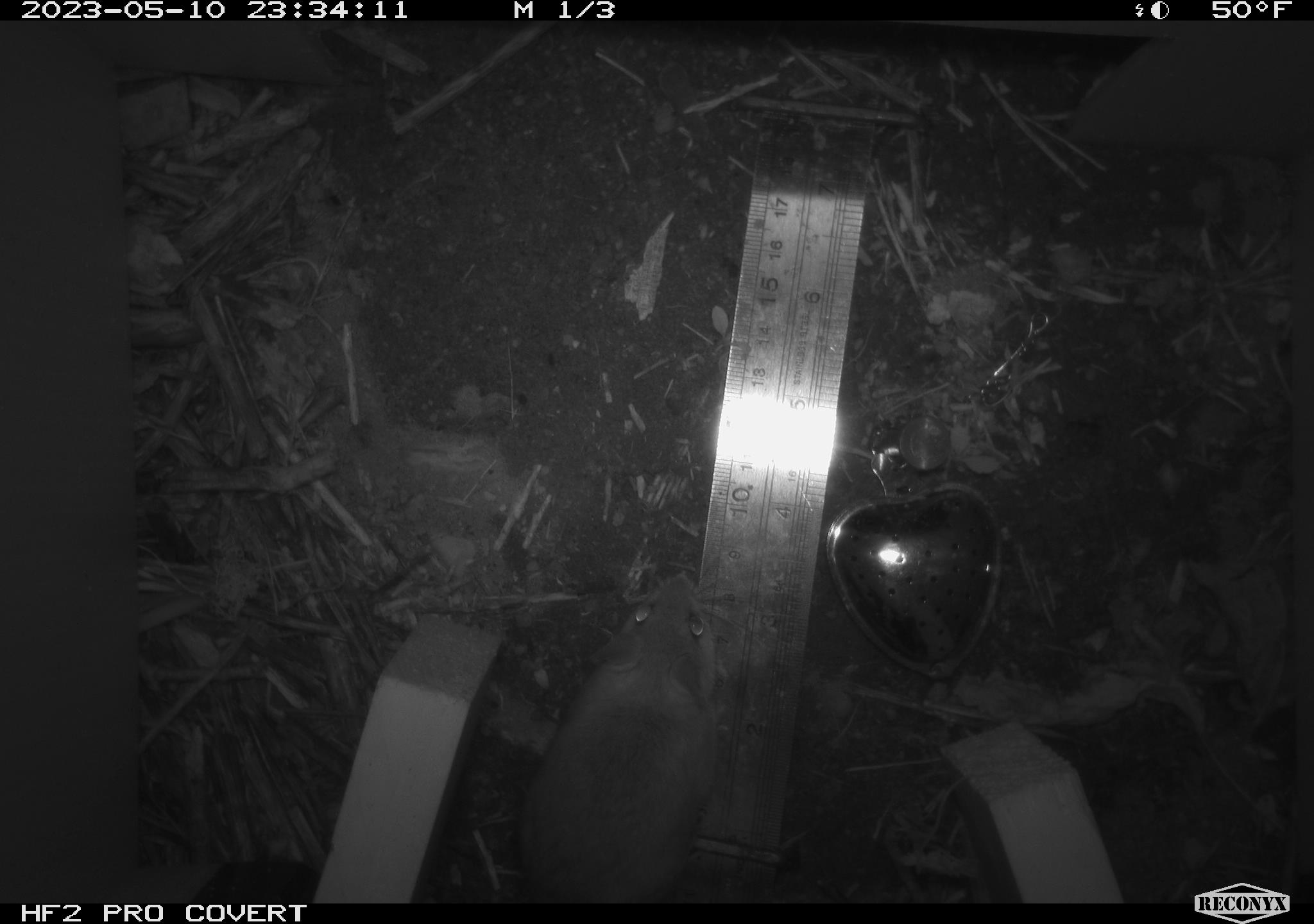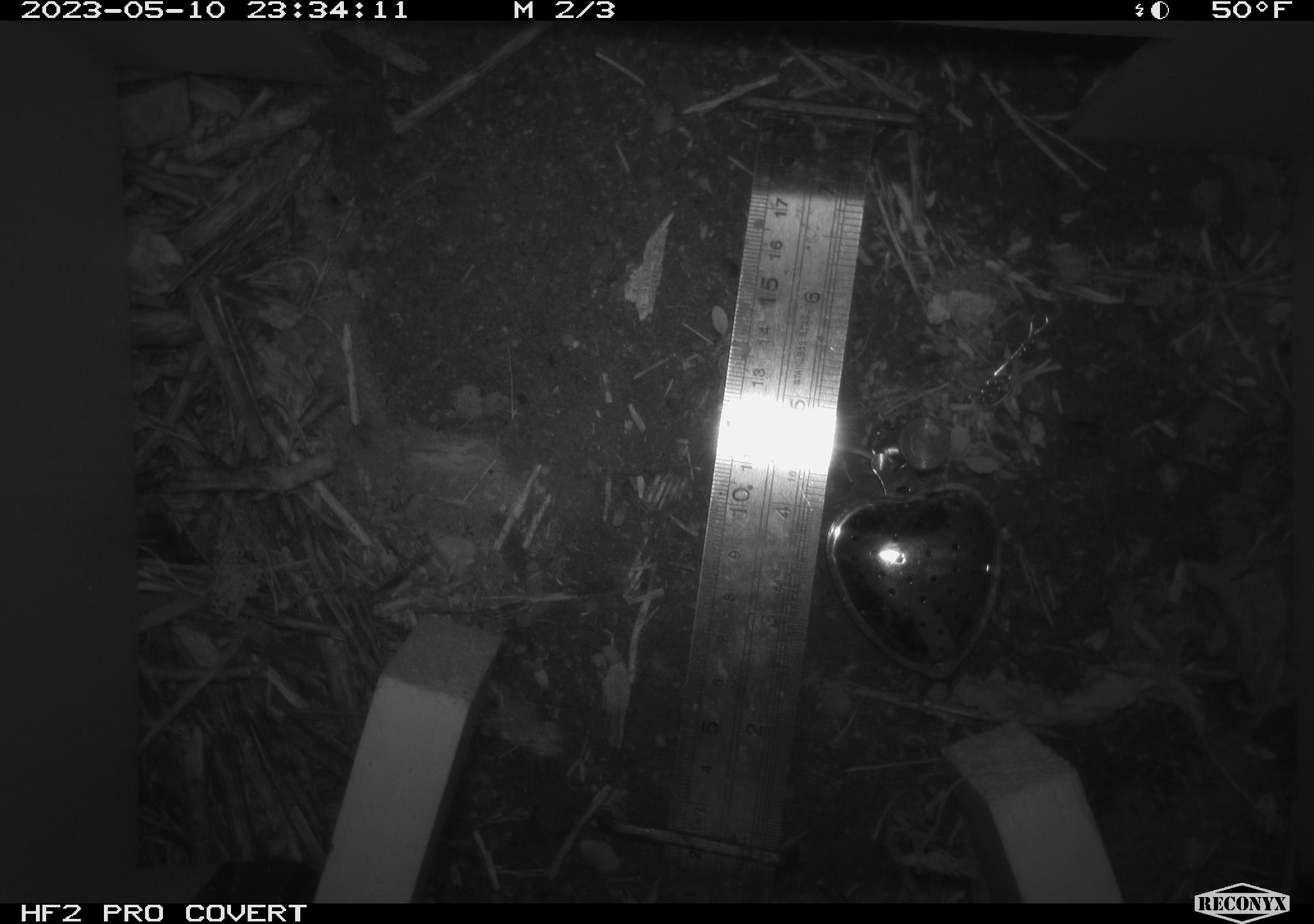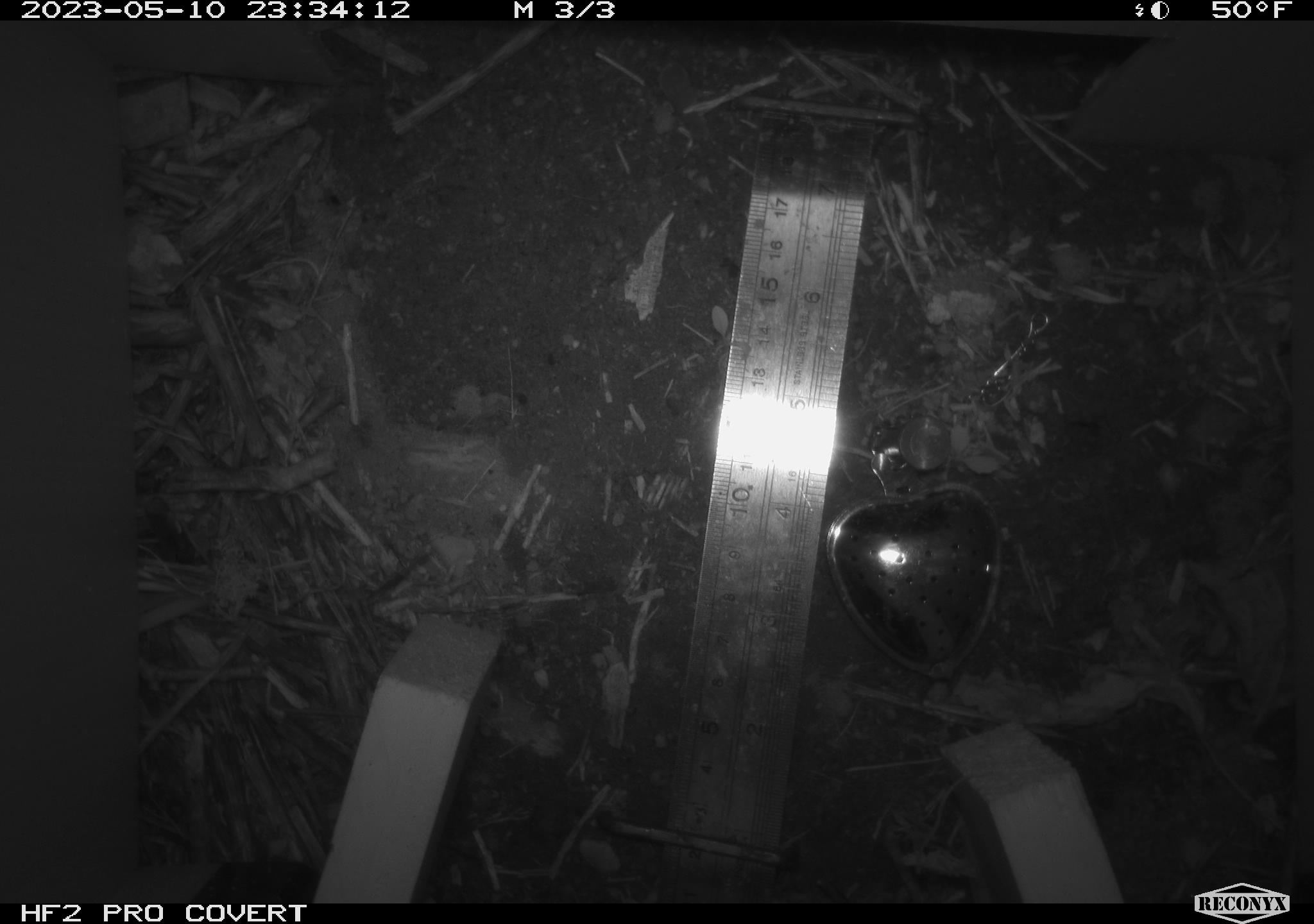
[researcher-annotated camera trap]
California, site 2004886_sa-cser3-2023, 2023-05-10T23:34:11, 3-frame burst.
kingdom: Animalia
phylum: Chordata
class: Mammalia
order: Rodentia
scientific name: Rodentia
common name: mouse species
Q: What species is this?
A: Mouse species (Rodentia).